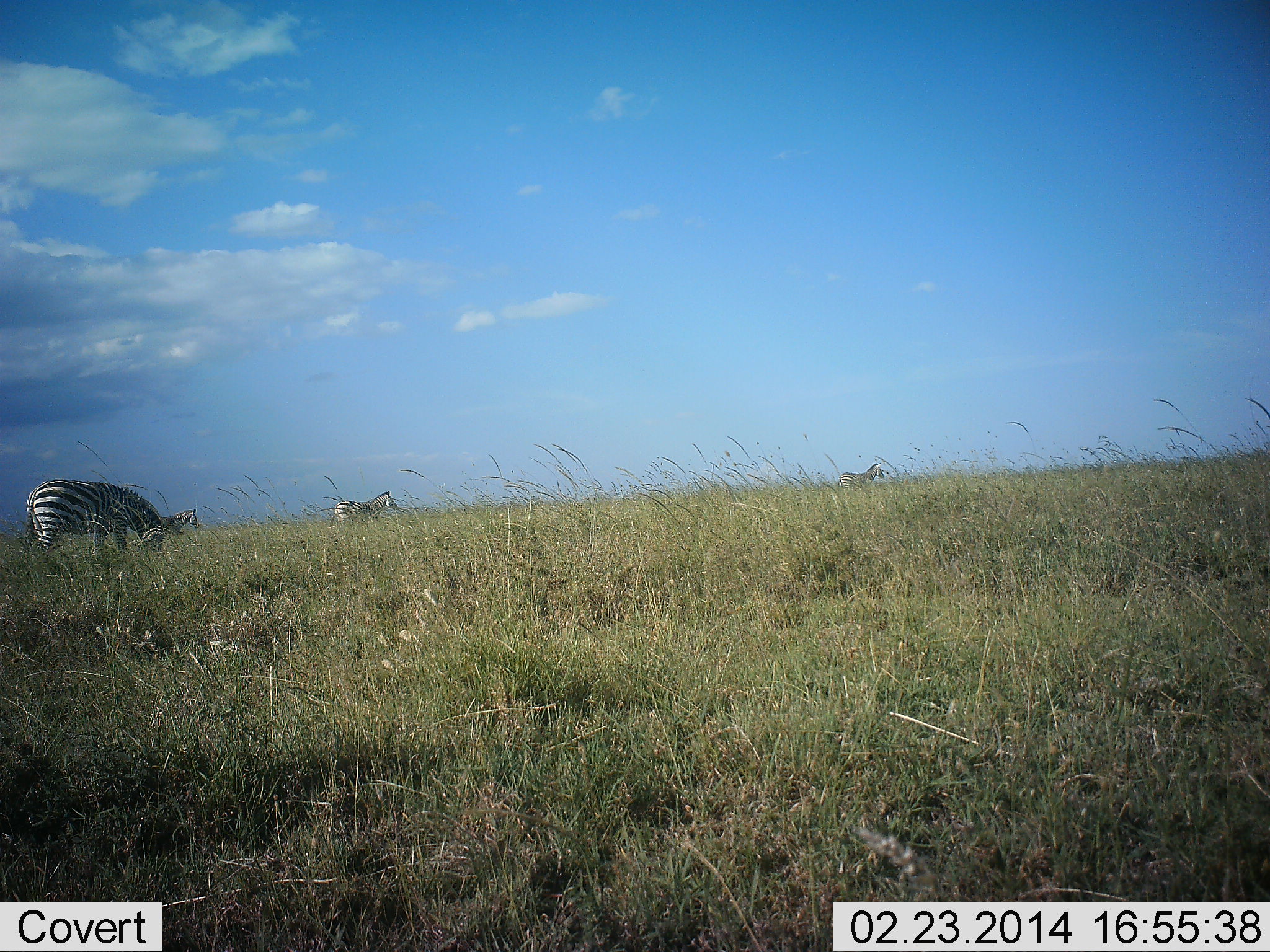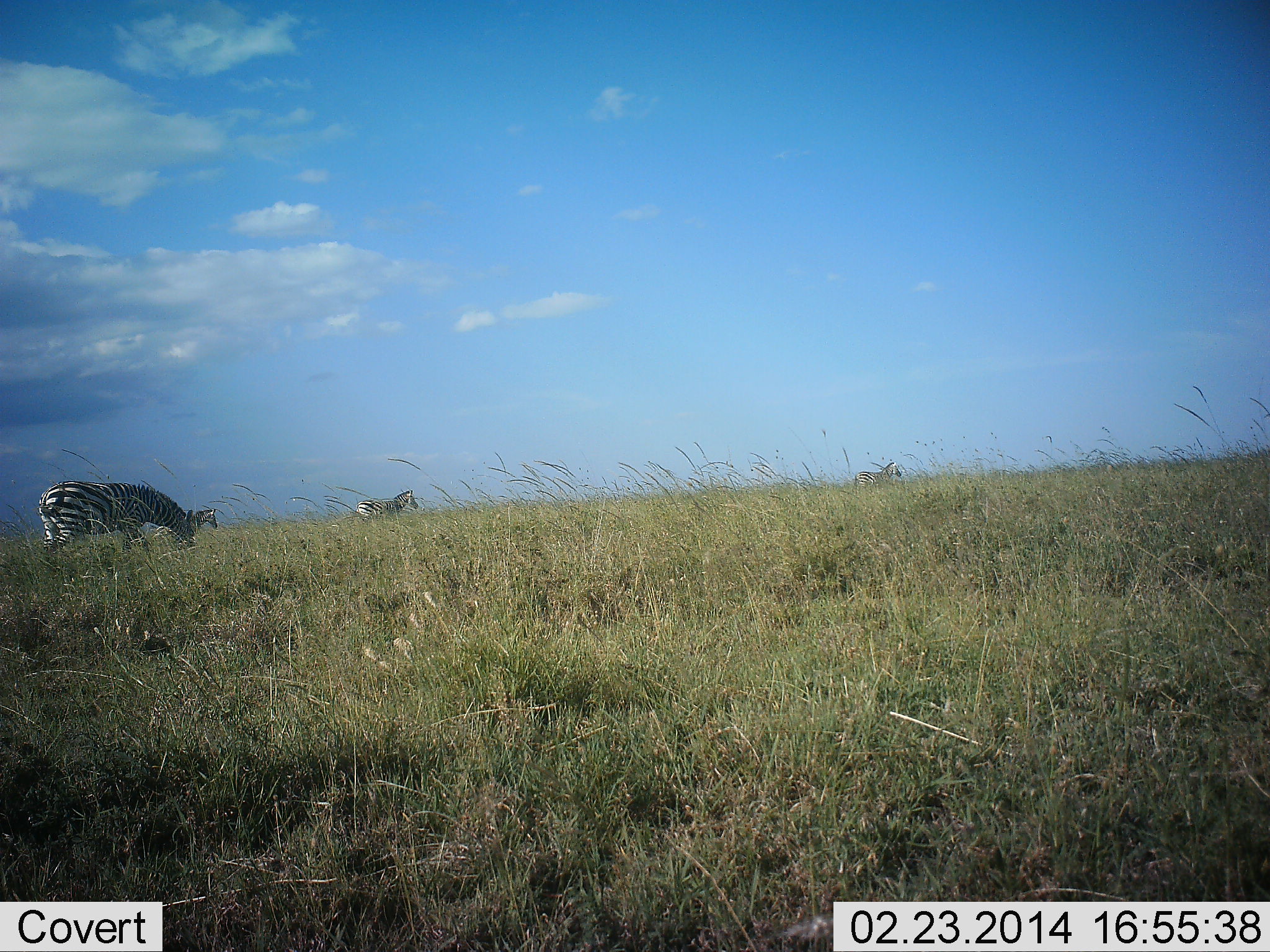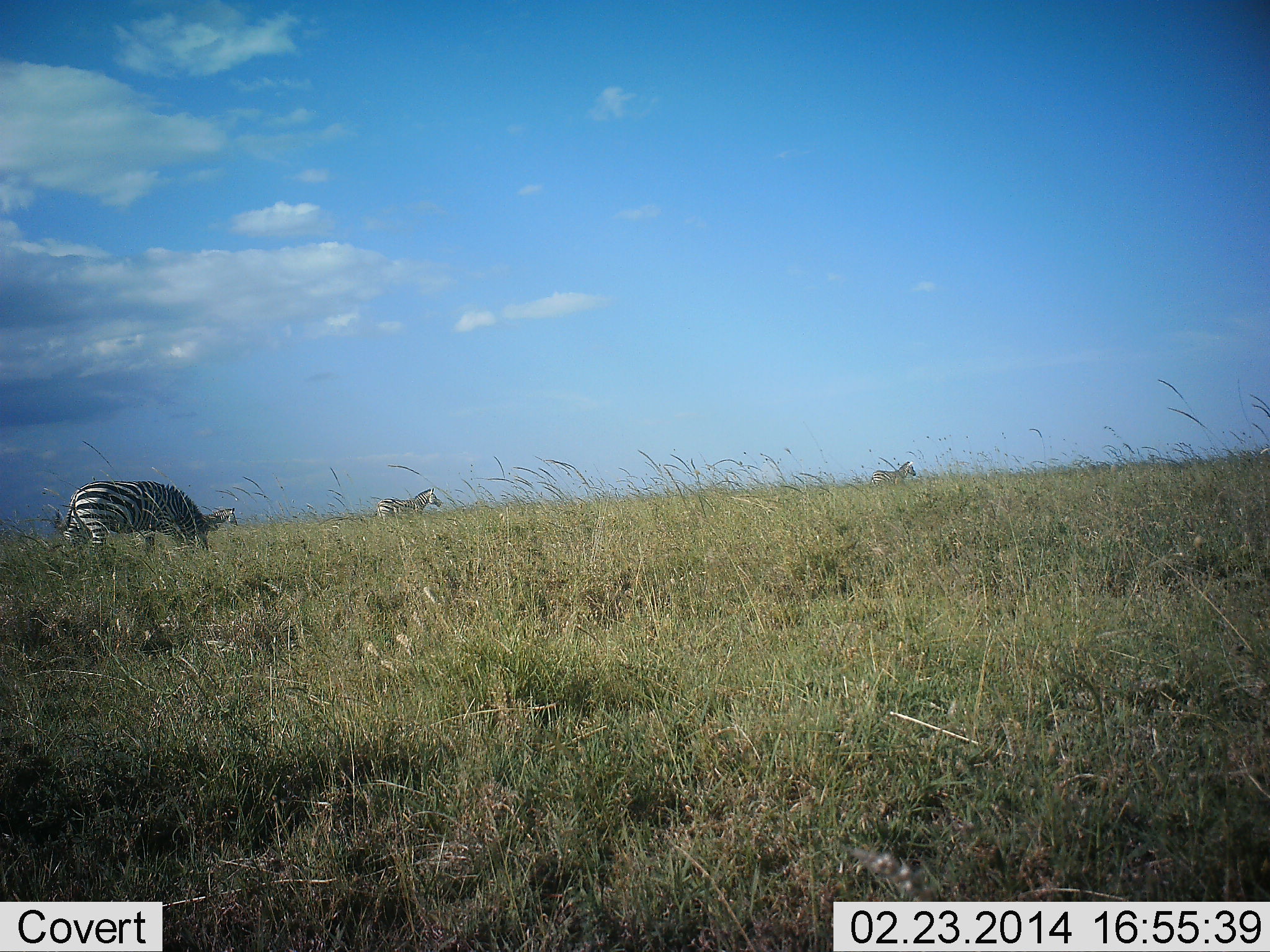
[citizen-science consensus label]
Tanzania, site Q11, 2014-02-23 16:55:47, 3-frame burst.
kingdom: Animalia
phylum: Chordata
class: Mammalia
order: Perissodactyla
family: Equidae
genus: Equus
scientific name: Equus quagga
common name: plains zebra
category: zebra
Zebra (plains zebra) (Equus quagga), count 4. Behavior (volunteer vote fractions): standing 50%, resting 0%, moving 70%, interacting 0%. Young present (vote fraction): 0%. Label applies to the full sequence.